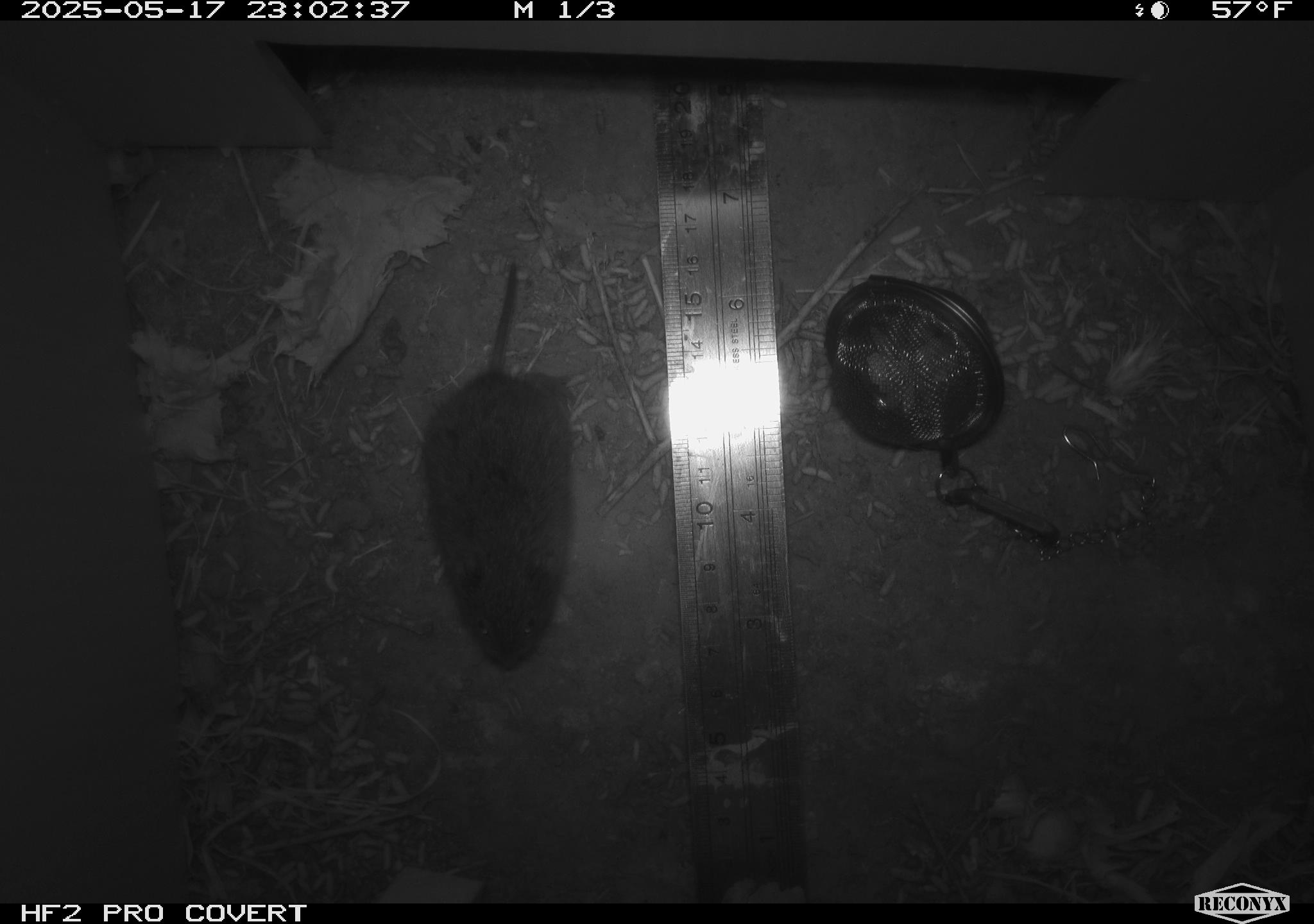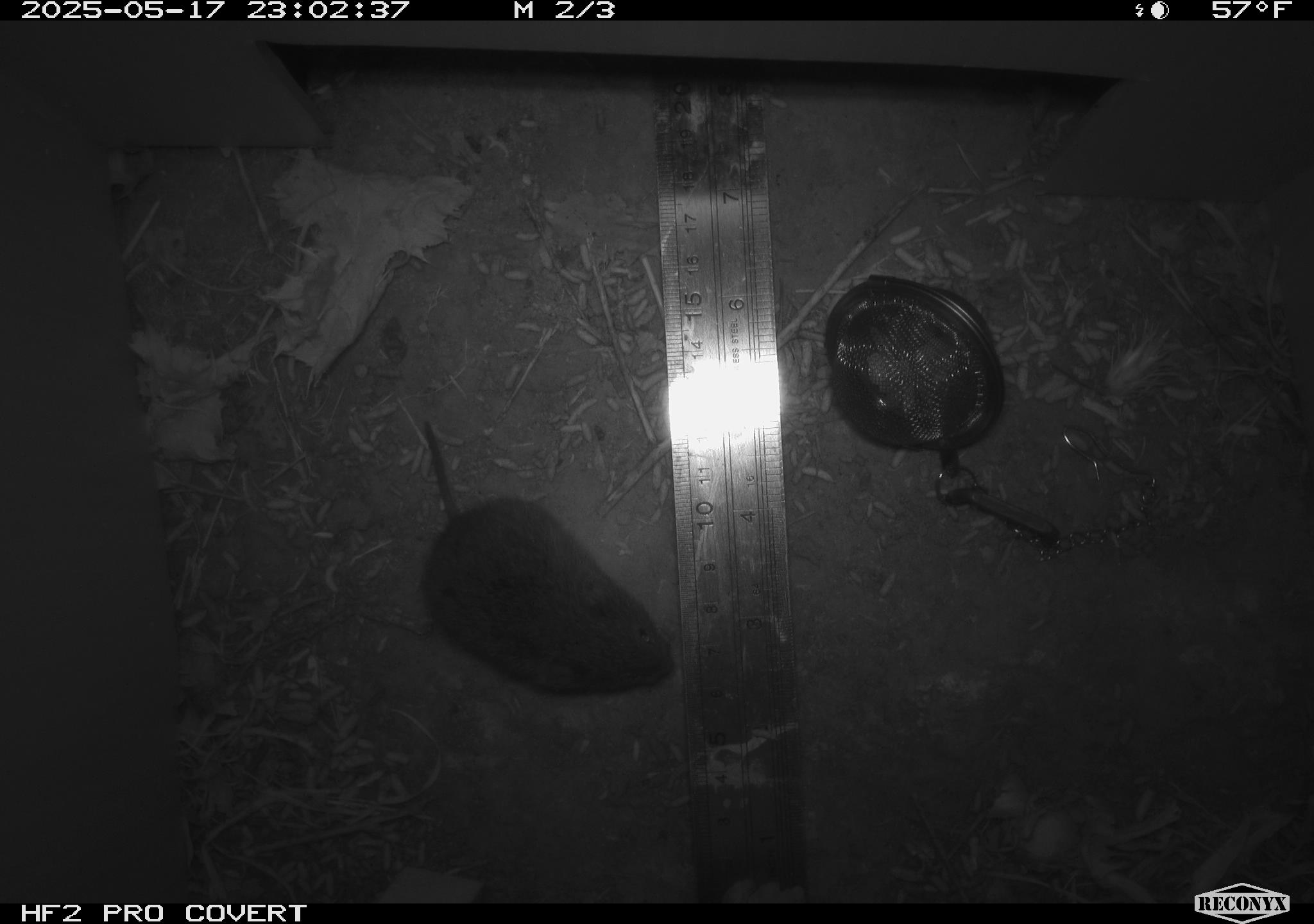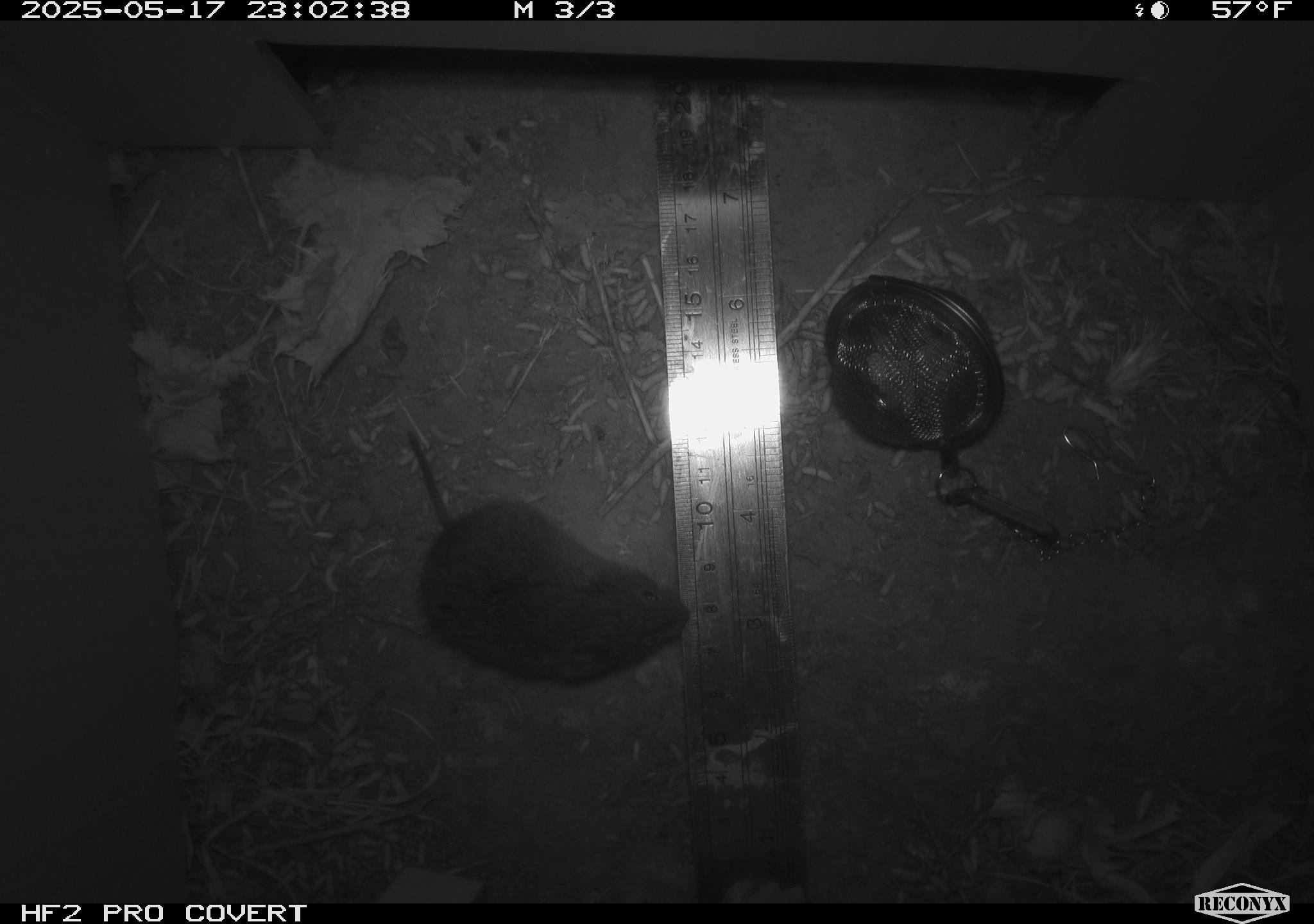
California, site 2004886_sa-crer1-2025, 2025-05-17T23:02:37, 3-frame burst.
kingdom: Animalia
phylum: Chordata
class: Mammalia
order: Rodentia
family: Cricetidae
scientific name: Arvicolinae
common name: voles, lemmings, and muskrats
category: arvicolinae subfamily